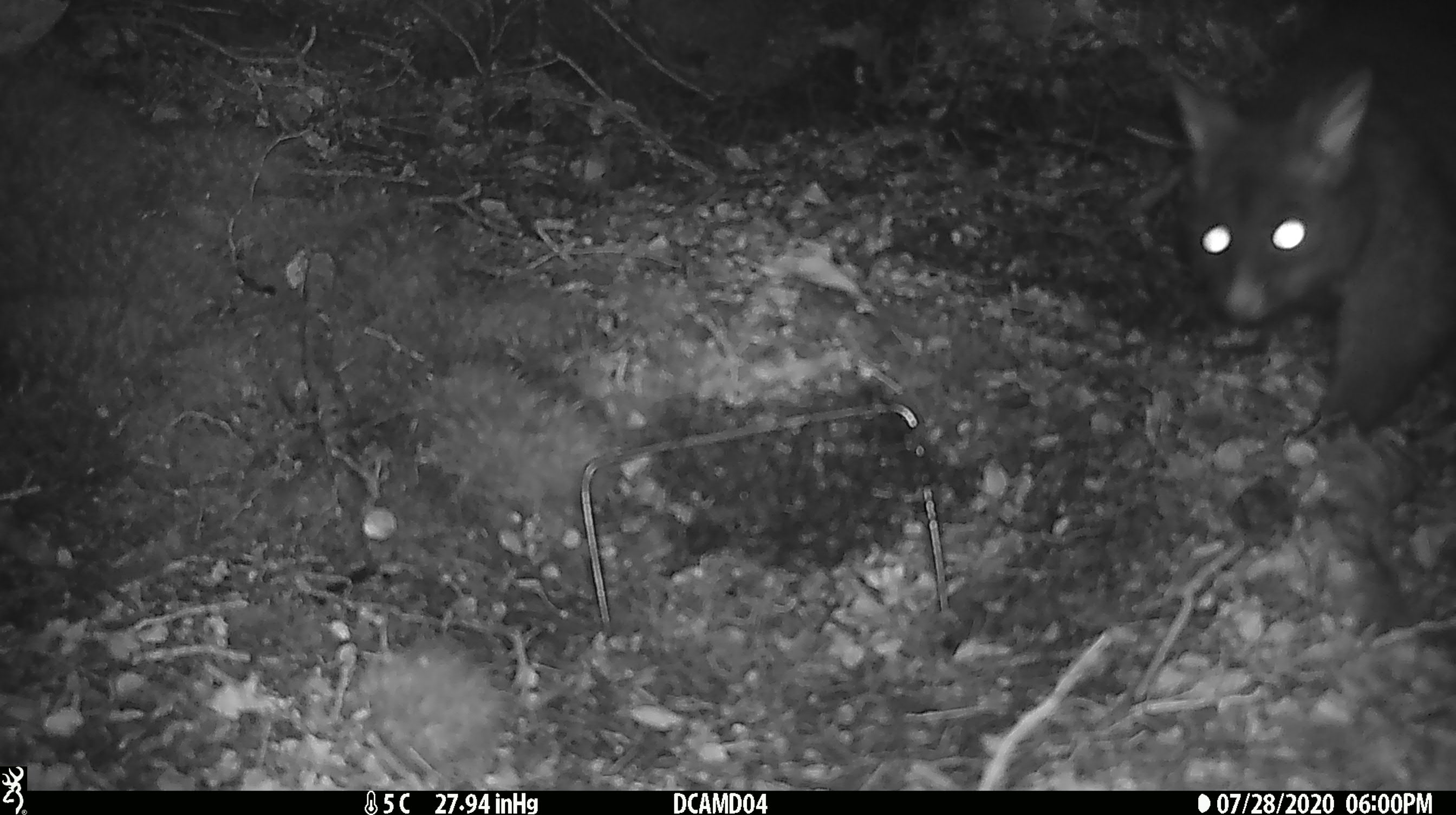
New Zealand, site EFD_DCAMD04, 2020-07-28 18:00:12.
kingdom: Animalia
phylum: Chordata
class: Mammalia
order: Diprotodontia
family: Phalangeridae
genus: Trichosurus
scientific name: Trichosurus vulpecula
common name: common brushtail possum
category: possum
Possum (common brushtail possum) (Trichosurus vulpecula).